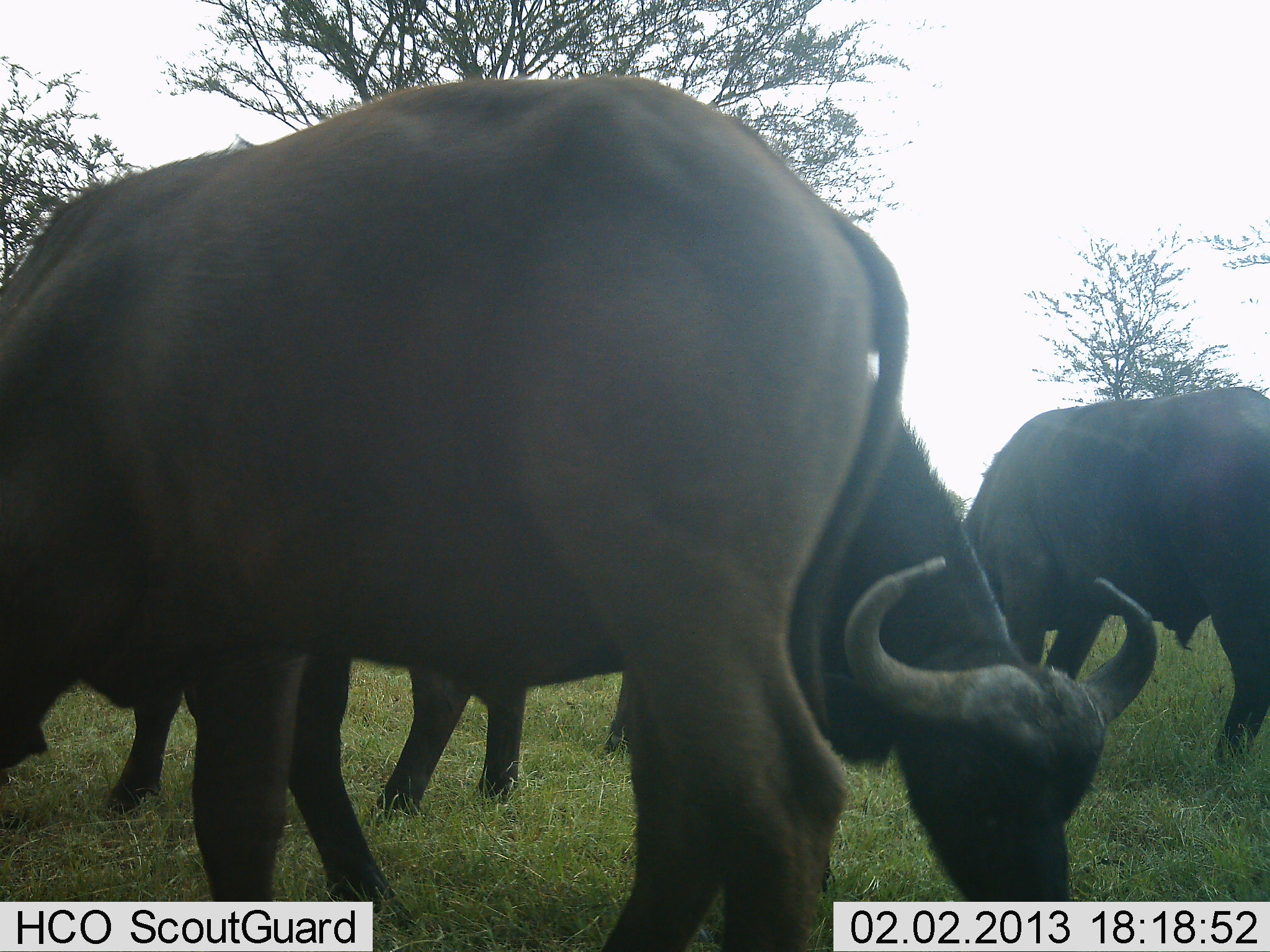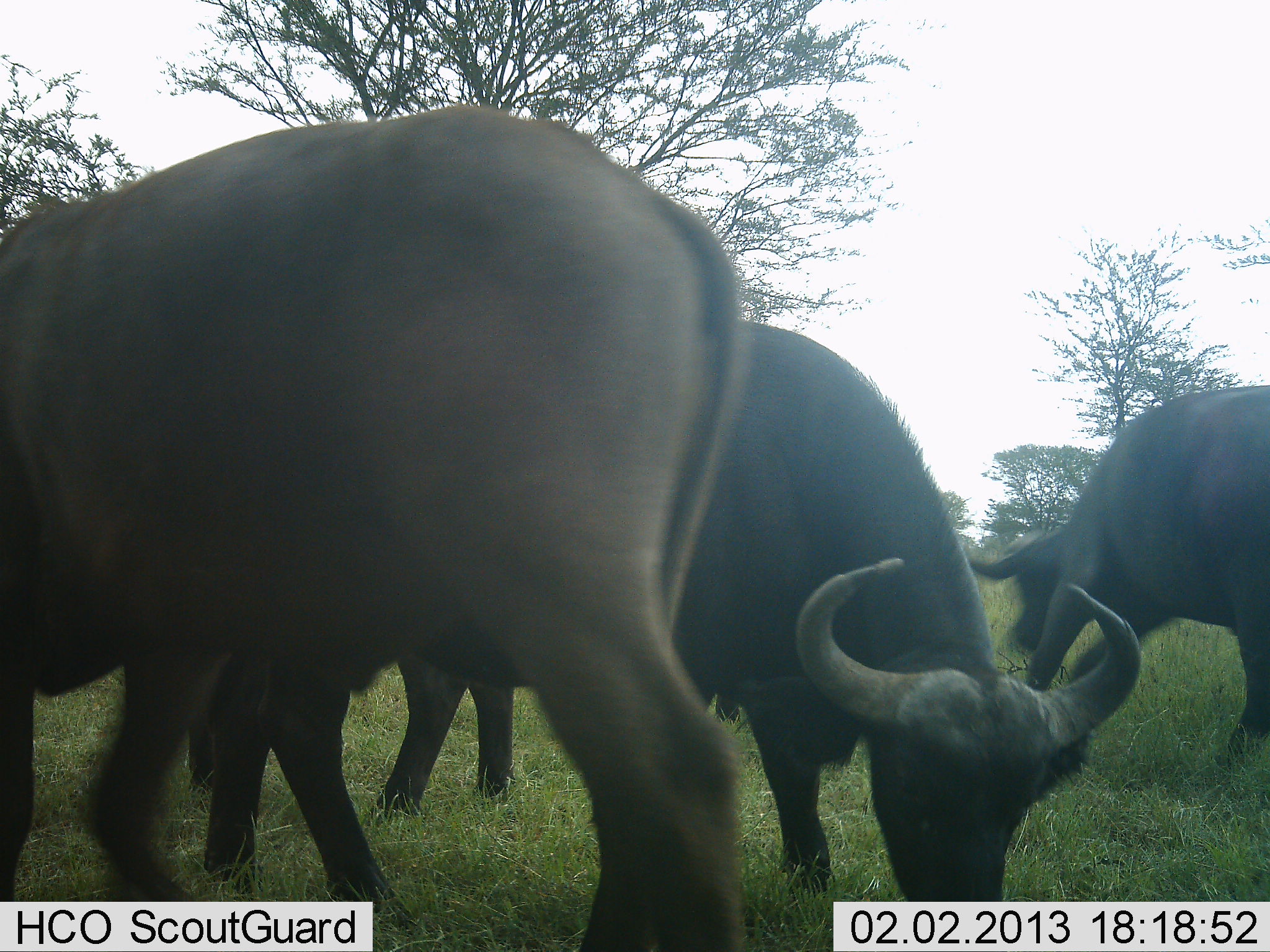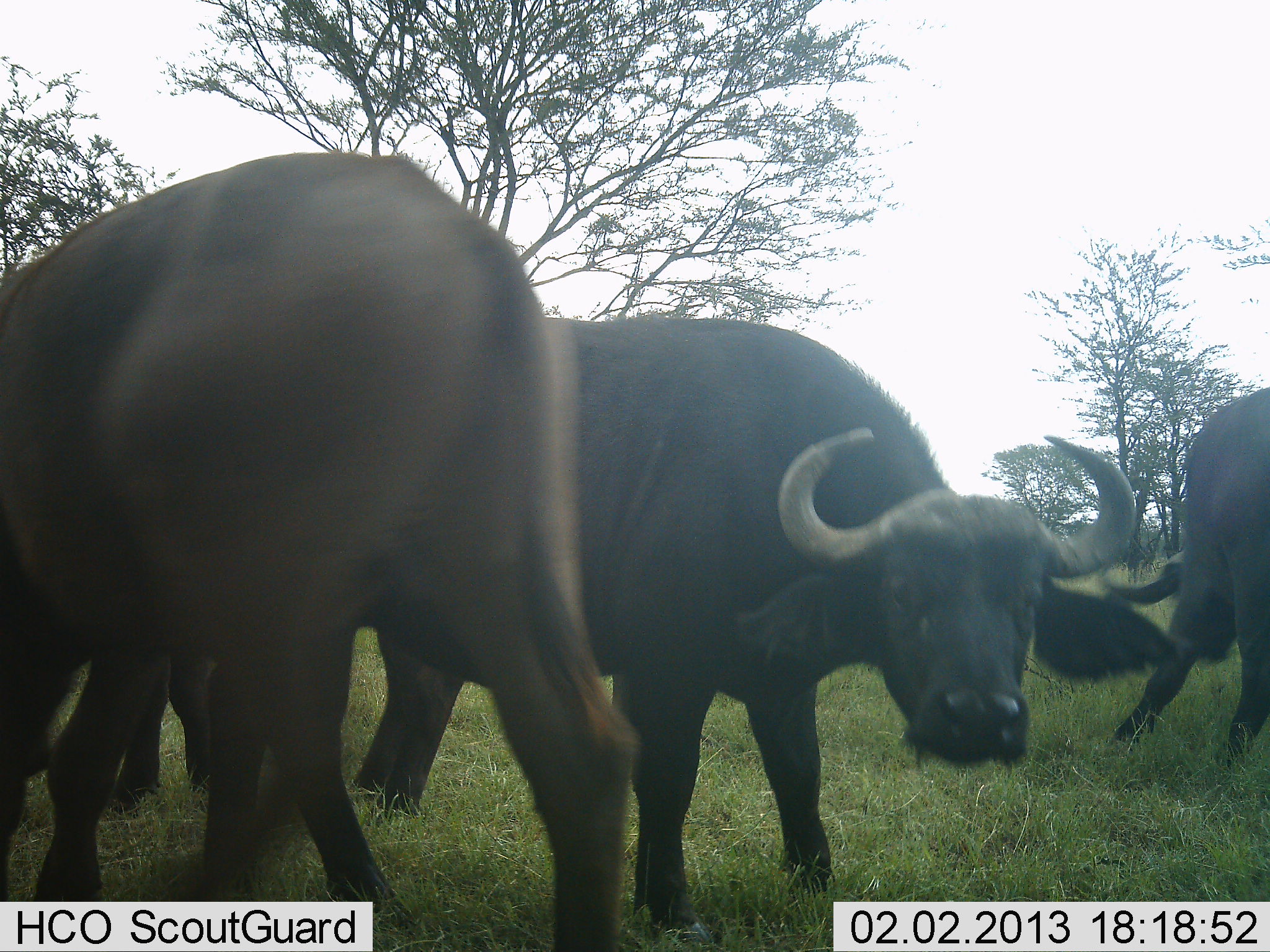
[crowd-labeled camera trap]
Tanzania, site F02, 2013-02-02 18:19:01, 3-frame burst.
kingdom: Animalia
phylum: Chordata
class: Mammalia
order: Artiodactyla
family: Bovidae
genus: Syncerus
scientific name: Syncerus caffer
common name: cape buffalo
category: buffalo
Buffalo (cape buffalo) (Syncerus caffer), count 4. Behavior (volunteer vote fractions): standing 18%, resting 0%, moving 27%, interacting 0%. Young present (vote fraction): 5%. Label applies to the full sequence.